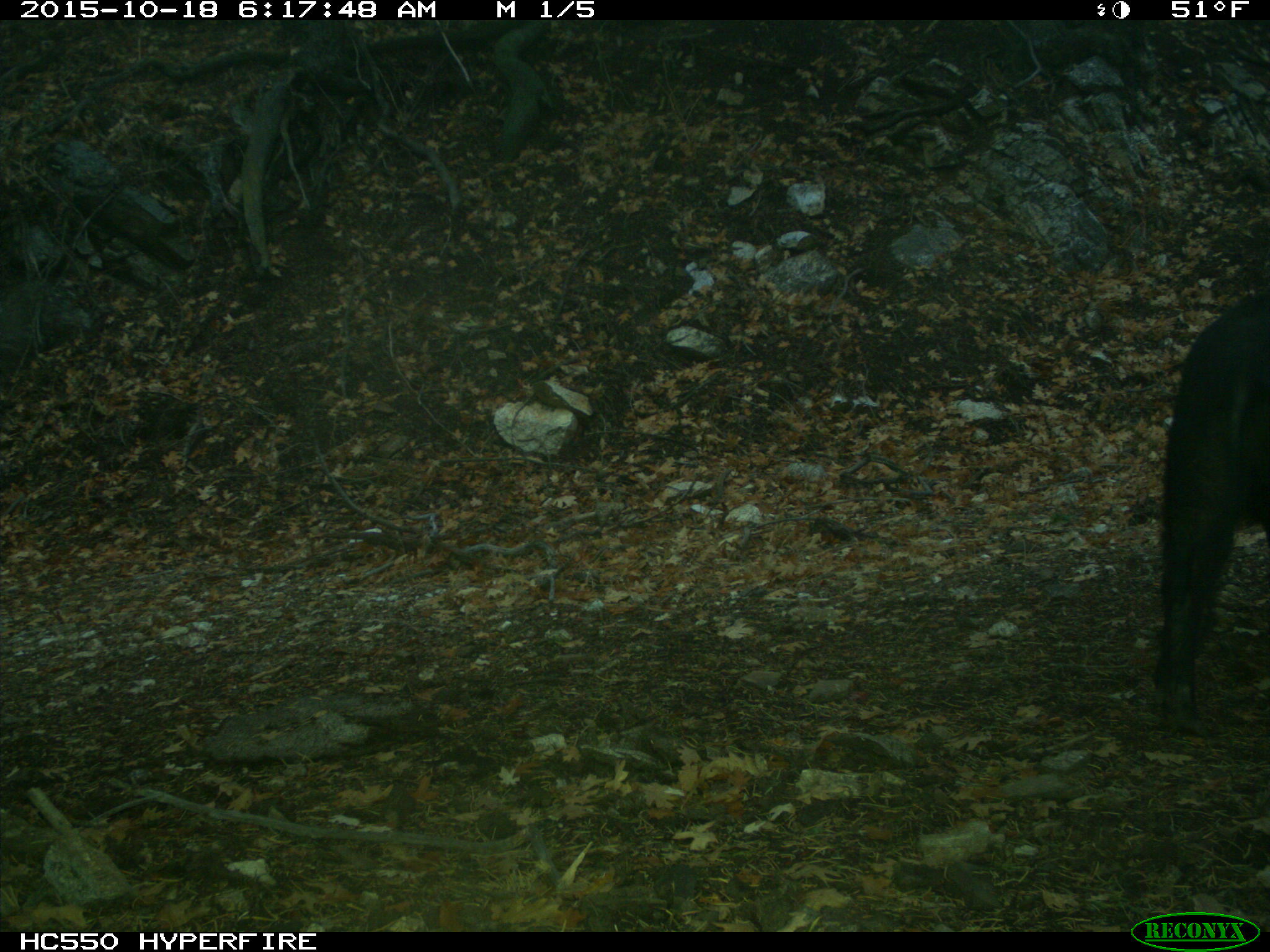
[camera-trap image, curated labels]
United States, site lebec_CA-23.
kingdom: Animalia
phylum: Chordata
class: Mammalia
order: Artiodactyla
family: Suidae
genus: Sus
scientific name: Sus scrofa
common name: wild boar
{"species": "Sus scrofa (wild boar)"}